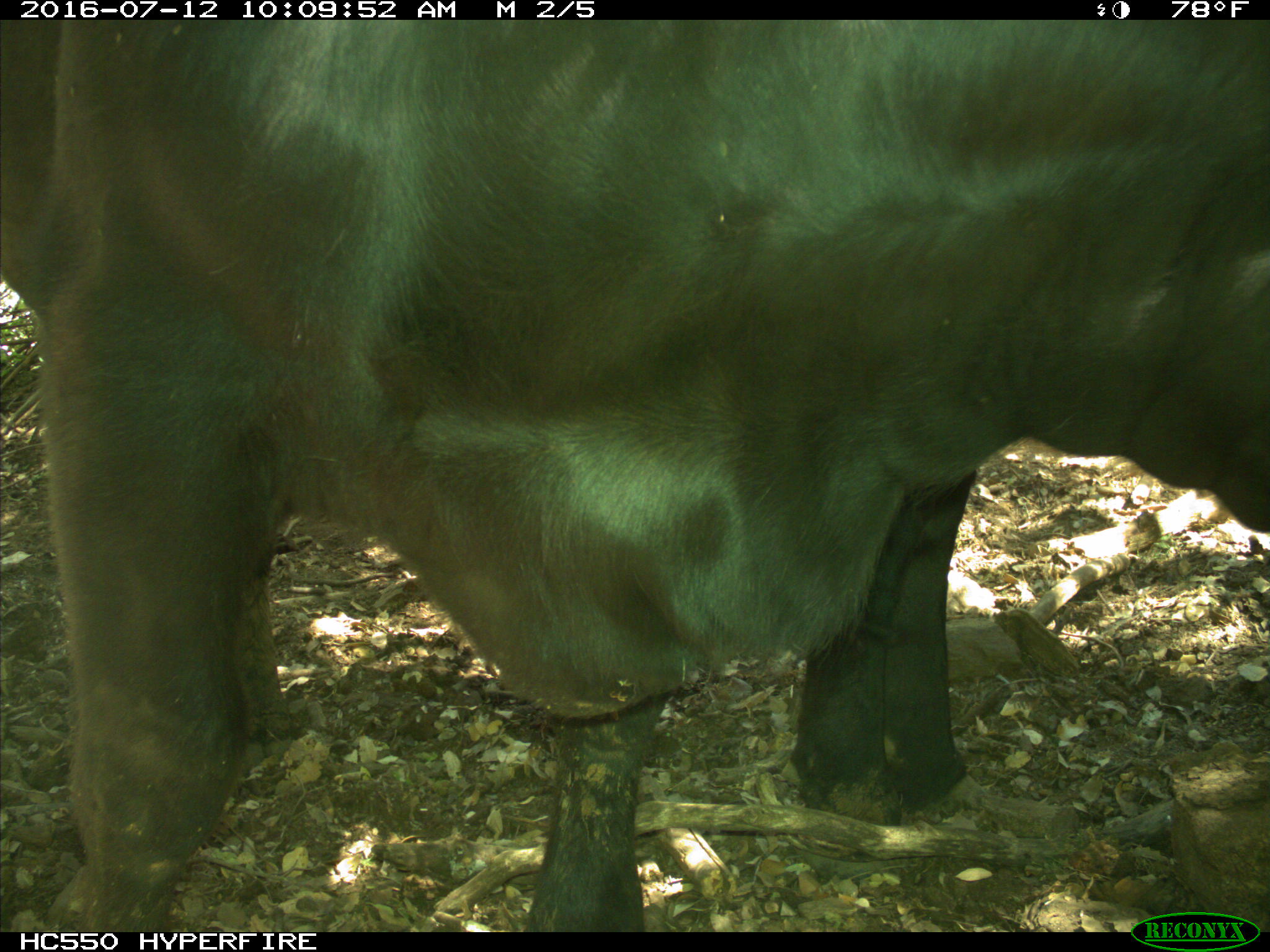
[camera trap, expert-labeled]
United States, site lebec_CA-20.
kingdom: Animalia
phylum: Chordata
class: Mammalia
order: Artiodactyla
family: Bovidae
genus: Bos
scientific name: Bos taurus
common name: domestic cow